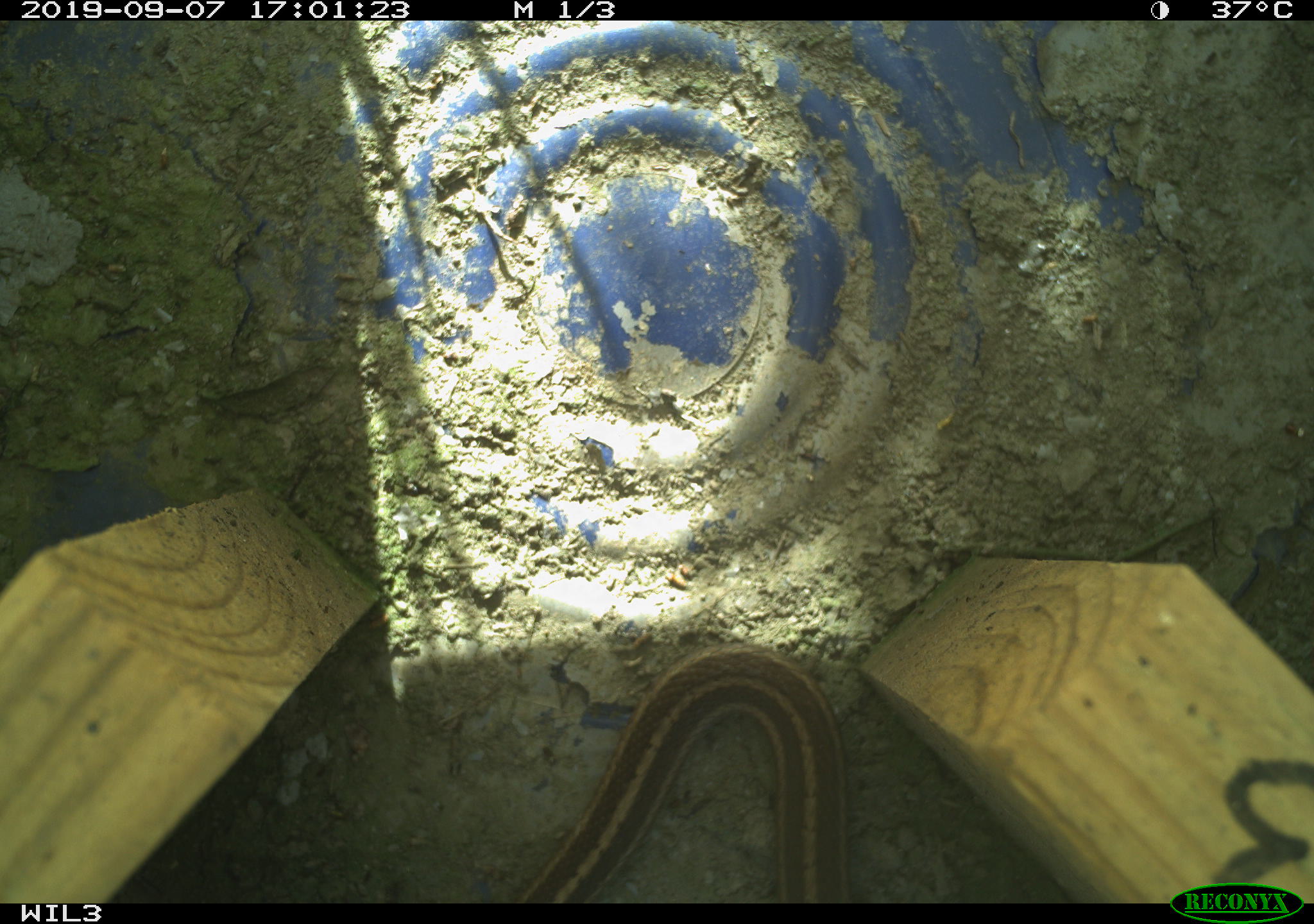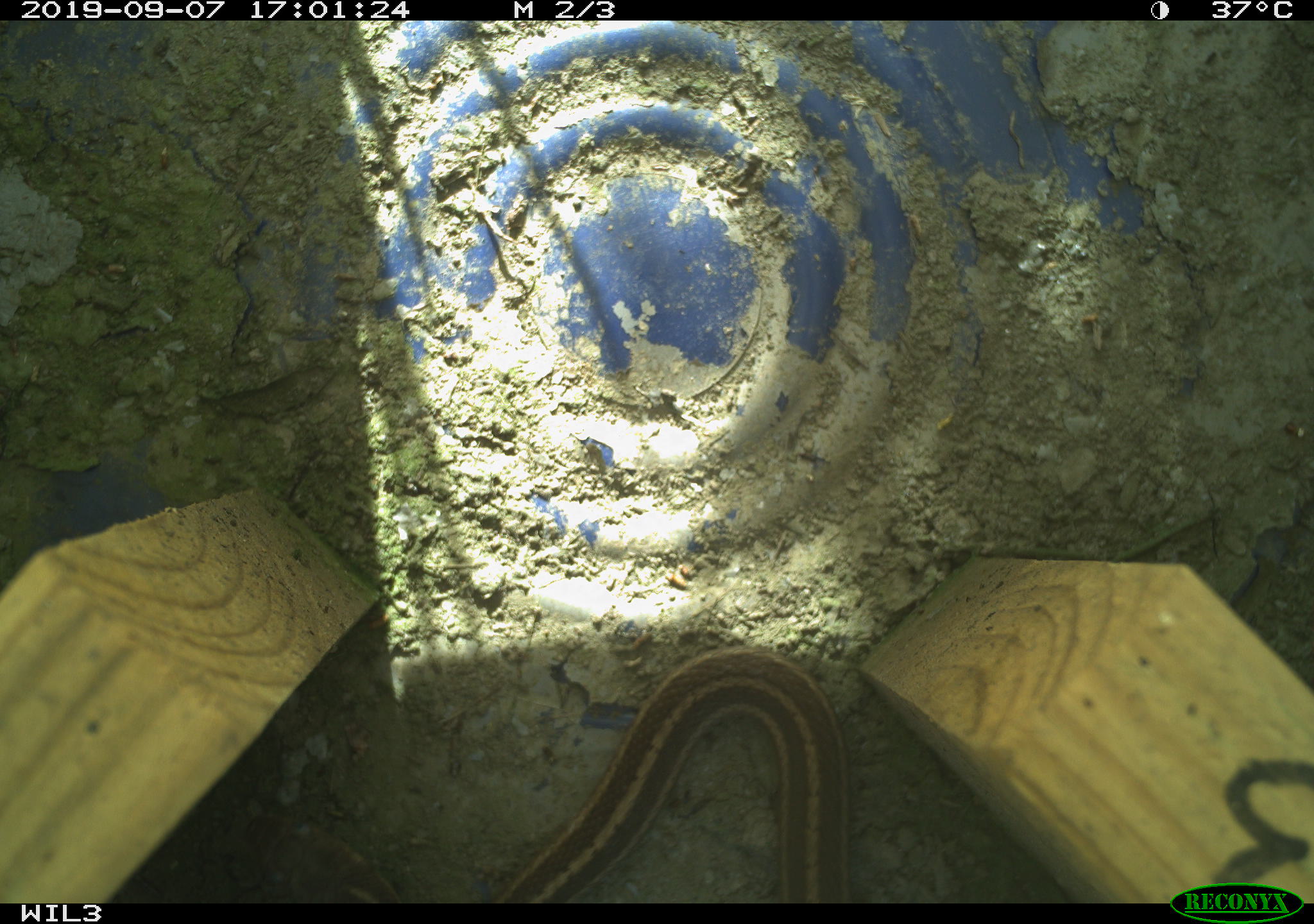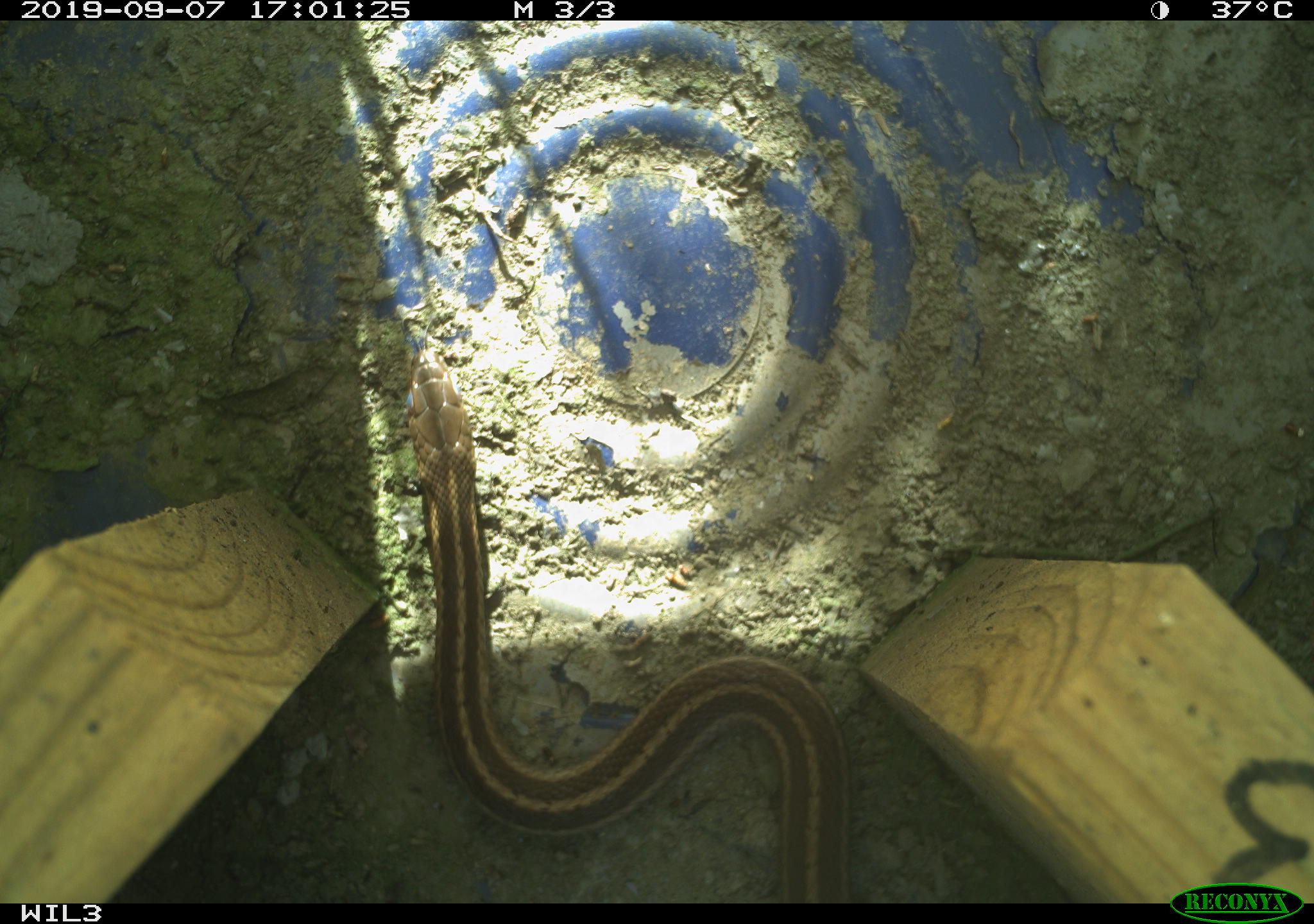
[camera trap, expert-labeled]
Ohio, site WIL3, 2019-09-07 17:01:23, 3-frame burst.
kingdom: Animalia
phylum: Chordata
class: Reptilia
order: Squamata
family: Colubridae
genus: Thamnophis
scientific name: Thamnophis sirtalis sirtalis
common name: eastern gartersnake